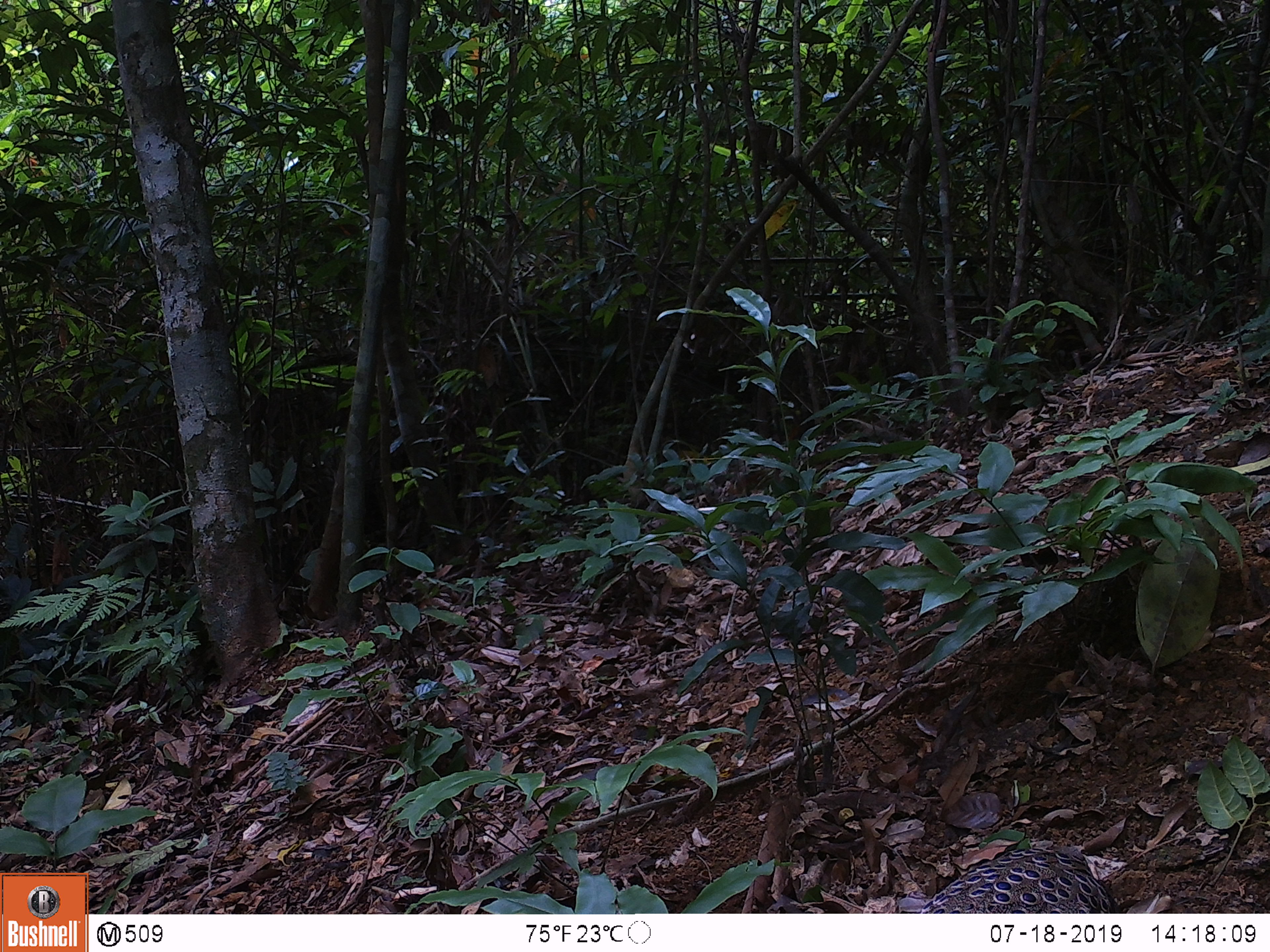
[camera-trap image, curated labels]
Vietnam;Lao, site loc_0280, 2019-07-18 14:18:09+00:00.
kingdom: Animalia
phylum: Chordata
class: Aves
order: Galliformes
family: Phasianidae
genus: Polyplectron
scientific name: Polyplectron bicalcaratum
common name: gray peacock-pheasant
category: grey peacock pheasant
Grey peacock pheasant (gray peacock-pheasant) (Polyplectron bicalcaratum). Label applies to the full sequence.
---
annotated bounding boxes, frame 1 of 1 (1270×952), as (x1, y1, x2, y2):
grey peacock pheasant: (899, 846, 1123, 913)